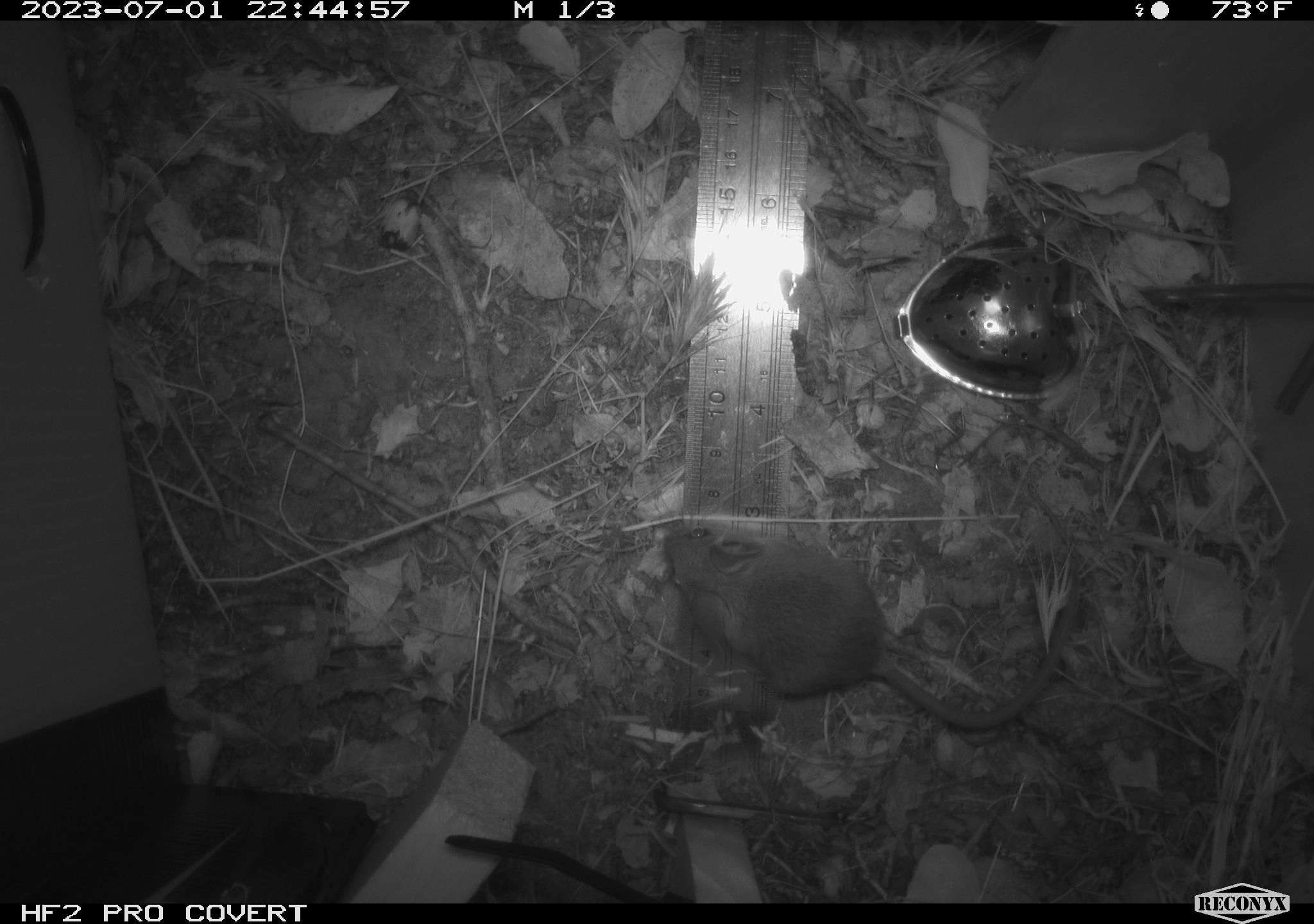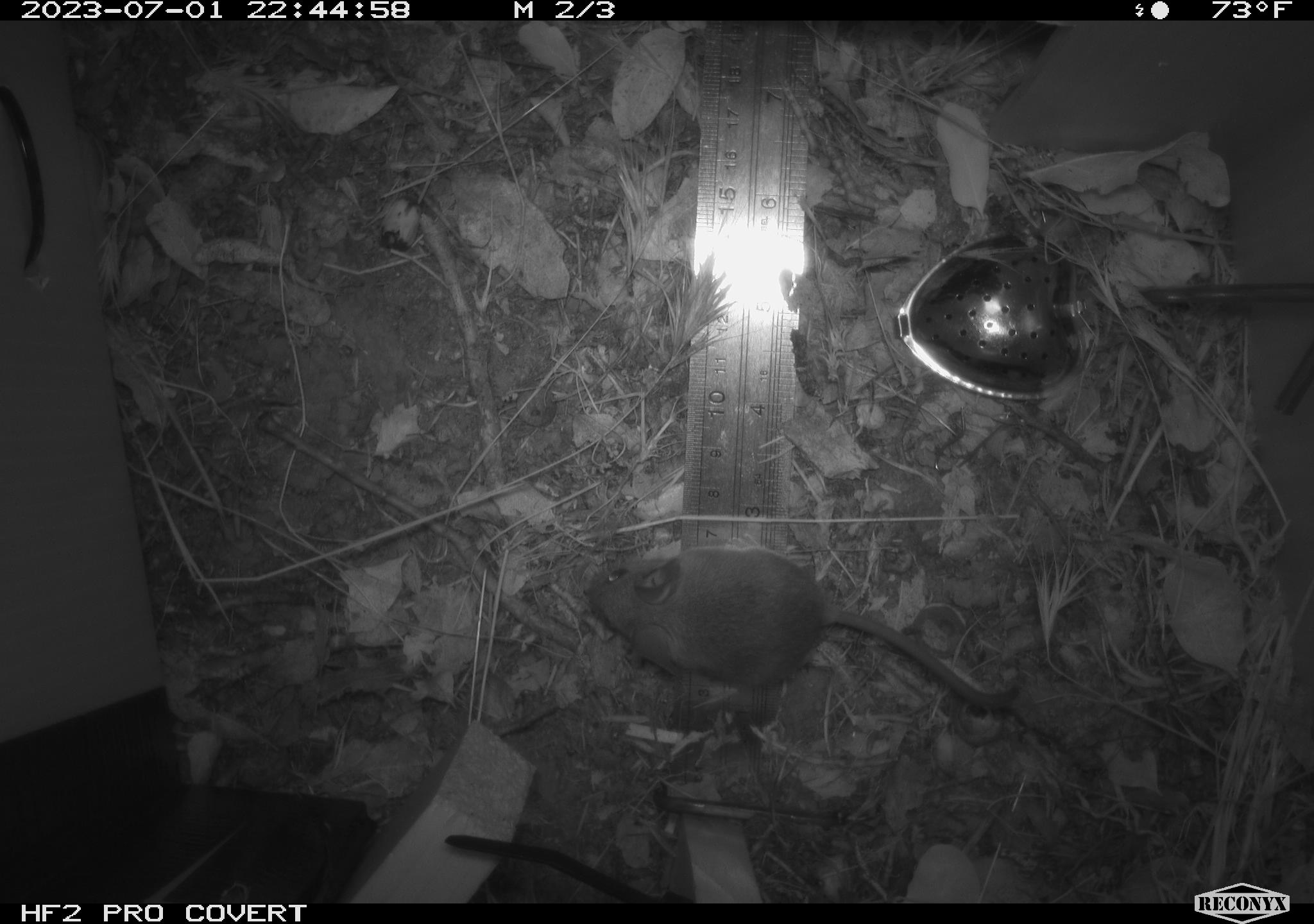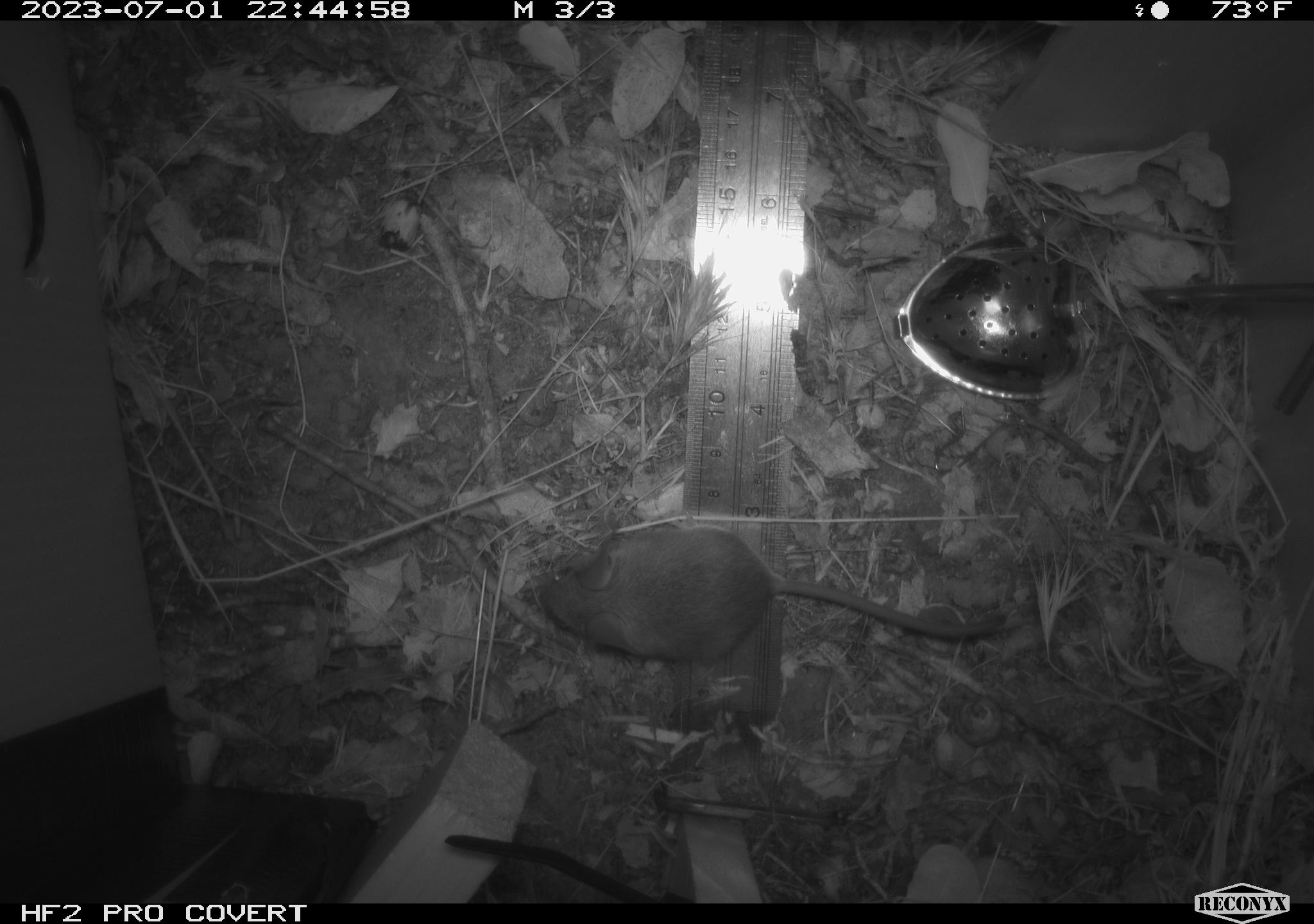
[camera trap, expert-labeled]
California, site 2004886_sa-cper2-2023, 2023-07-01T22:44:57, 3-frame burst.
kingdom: Animalia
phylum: Chordata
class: Mammalia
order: Rodentia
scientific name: Rodentia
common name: mouse species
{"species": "mouse species (Rodentia)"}